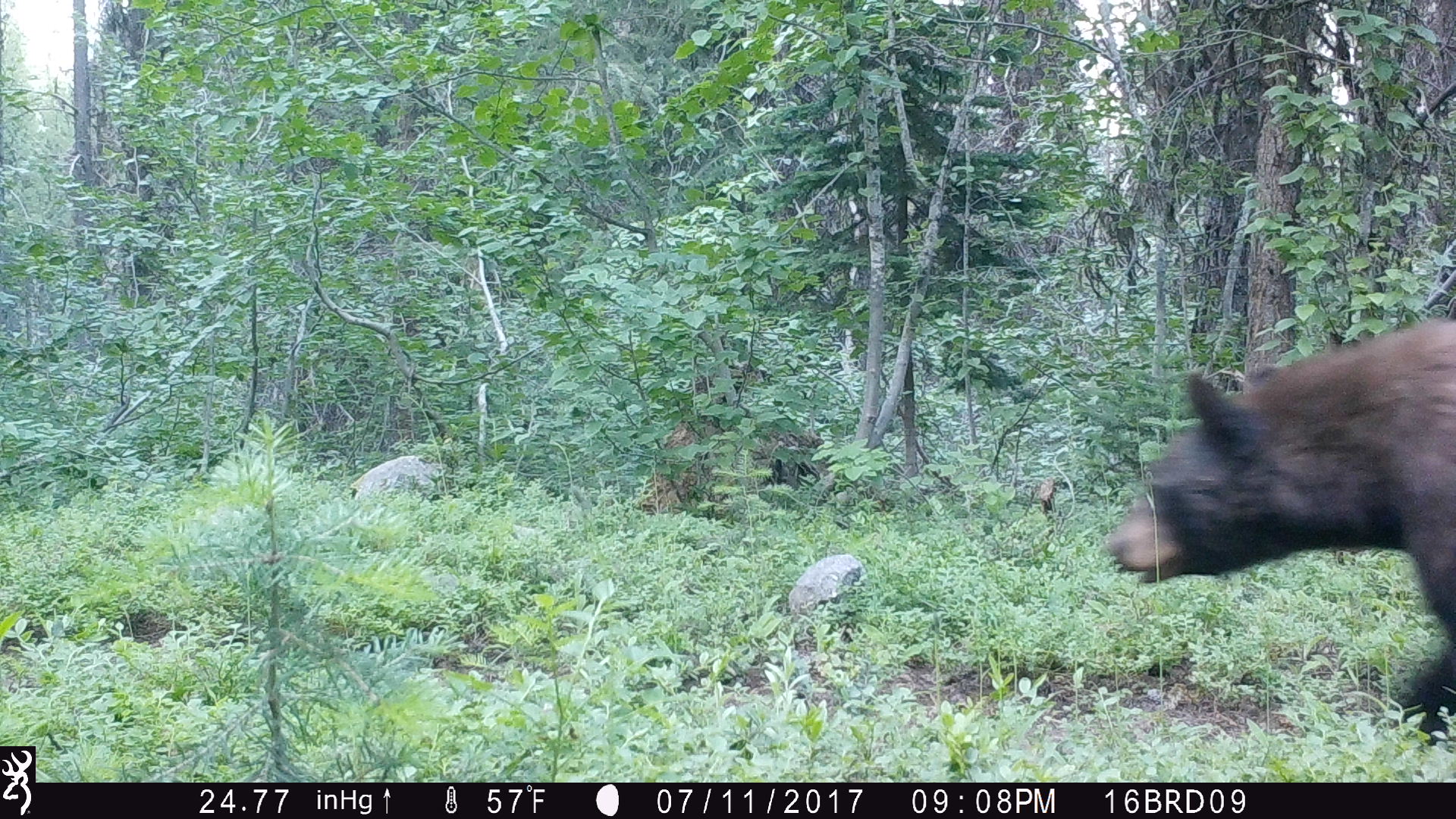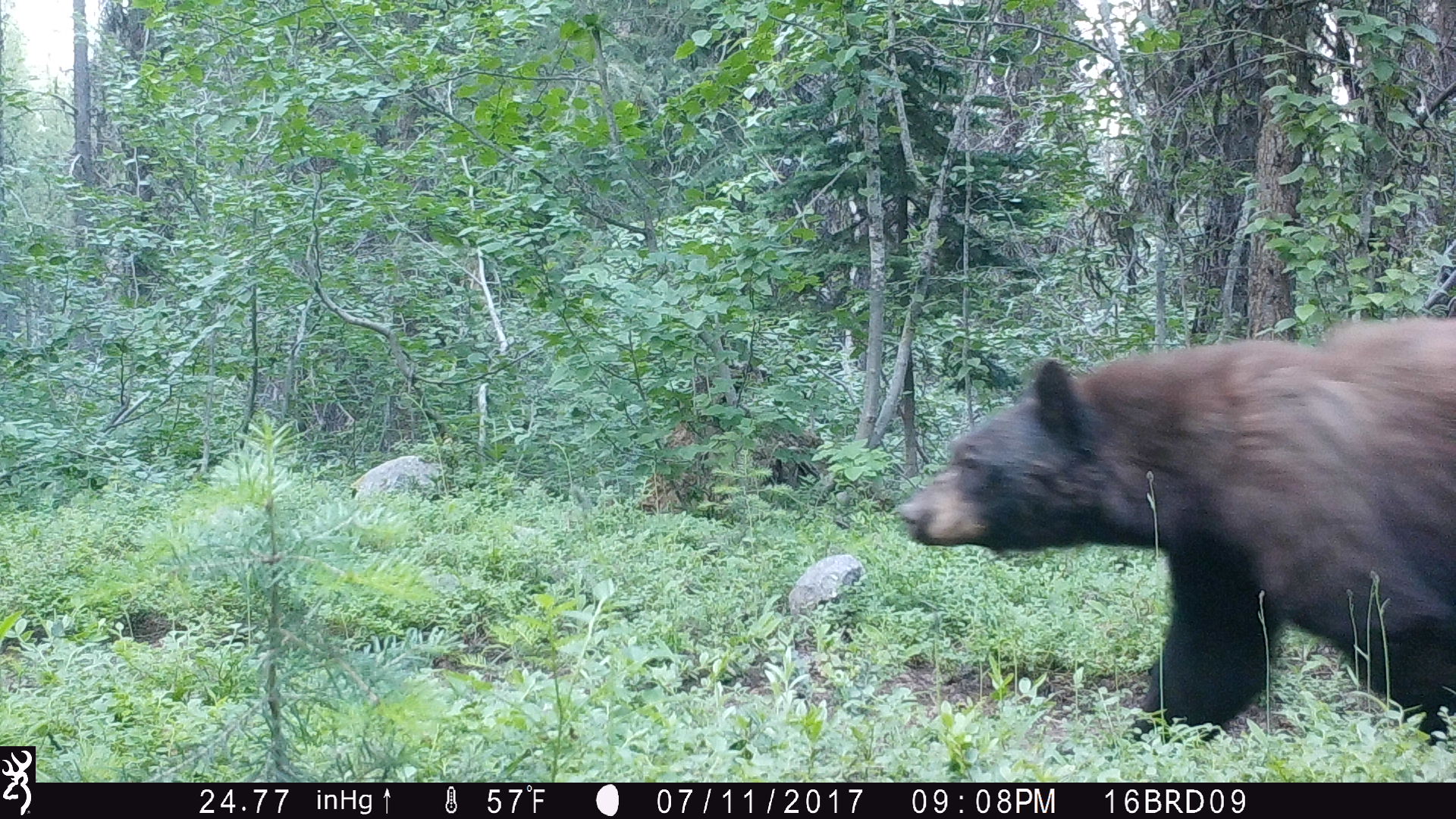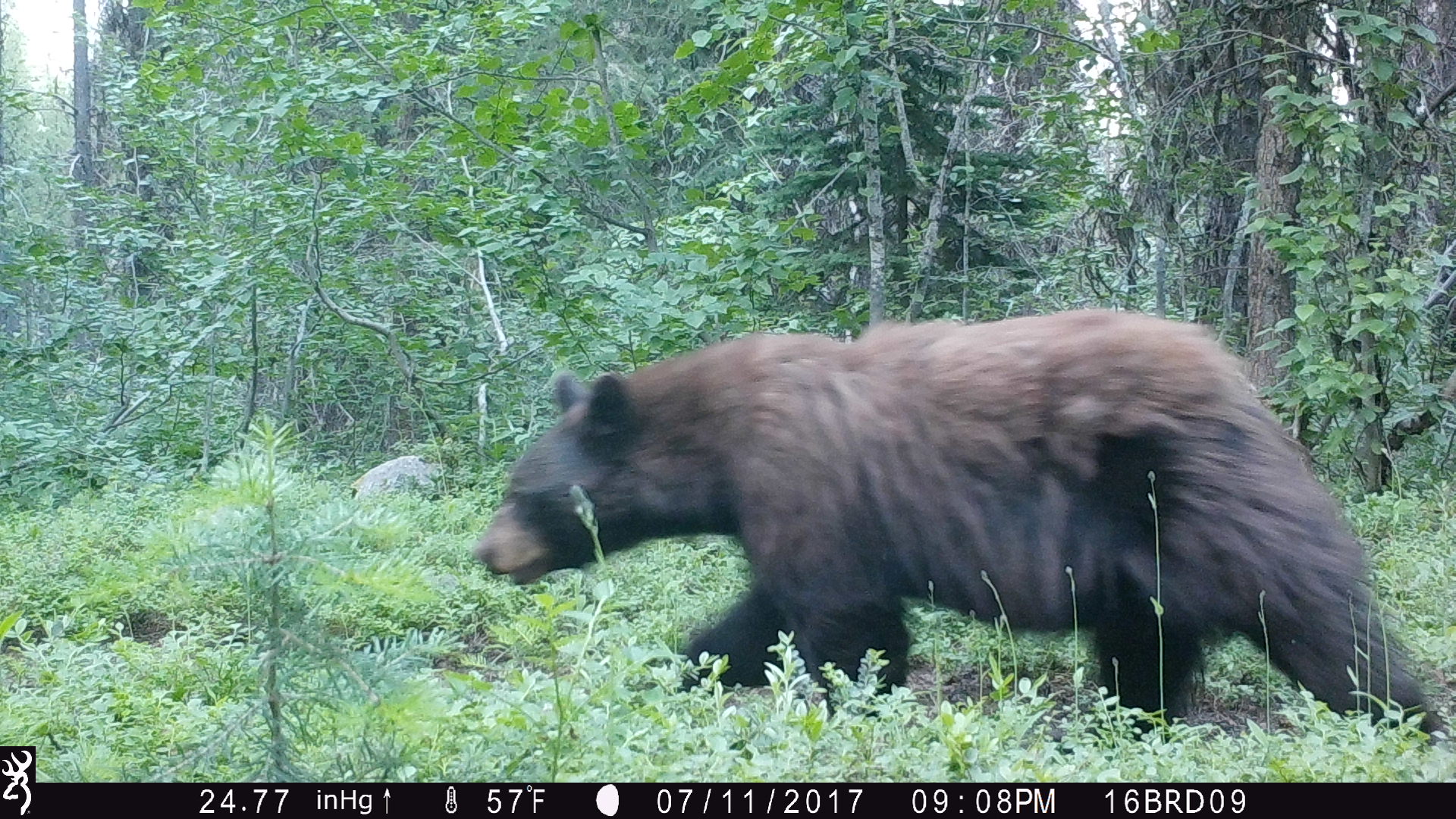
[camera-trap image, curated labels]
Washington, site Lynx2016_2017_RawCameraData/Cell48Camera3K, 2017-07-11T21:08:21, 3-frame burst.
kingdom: Animalia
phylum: Chordata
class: Mammalia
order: Carnivora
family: Ursidae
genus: Ursus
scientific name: Ursus americanus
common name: american black bear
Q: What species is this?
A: Ursus americanus (american black bear).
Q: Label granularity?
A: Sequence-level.